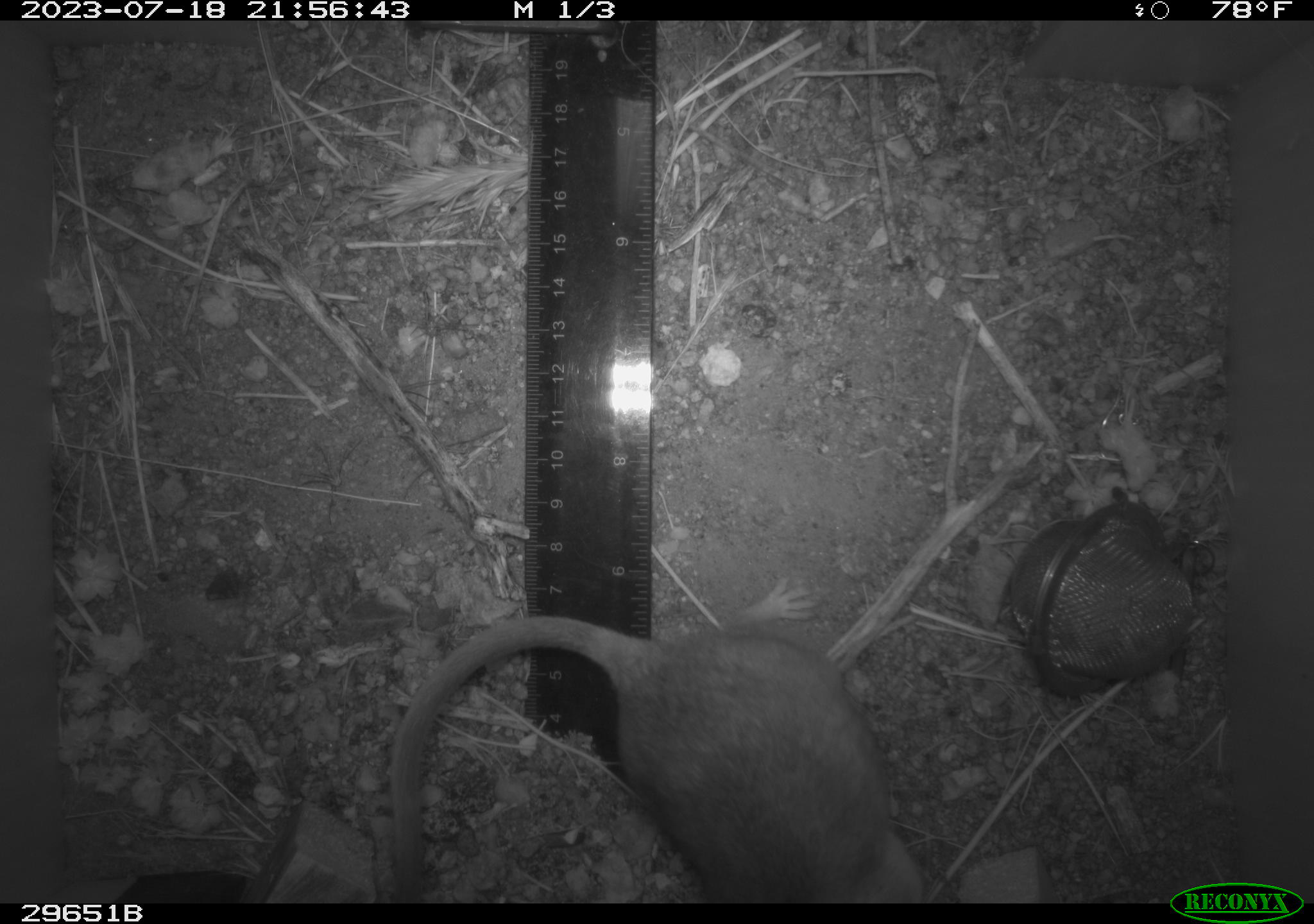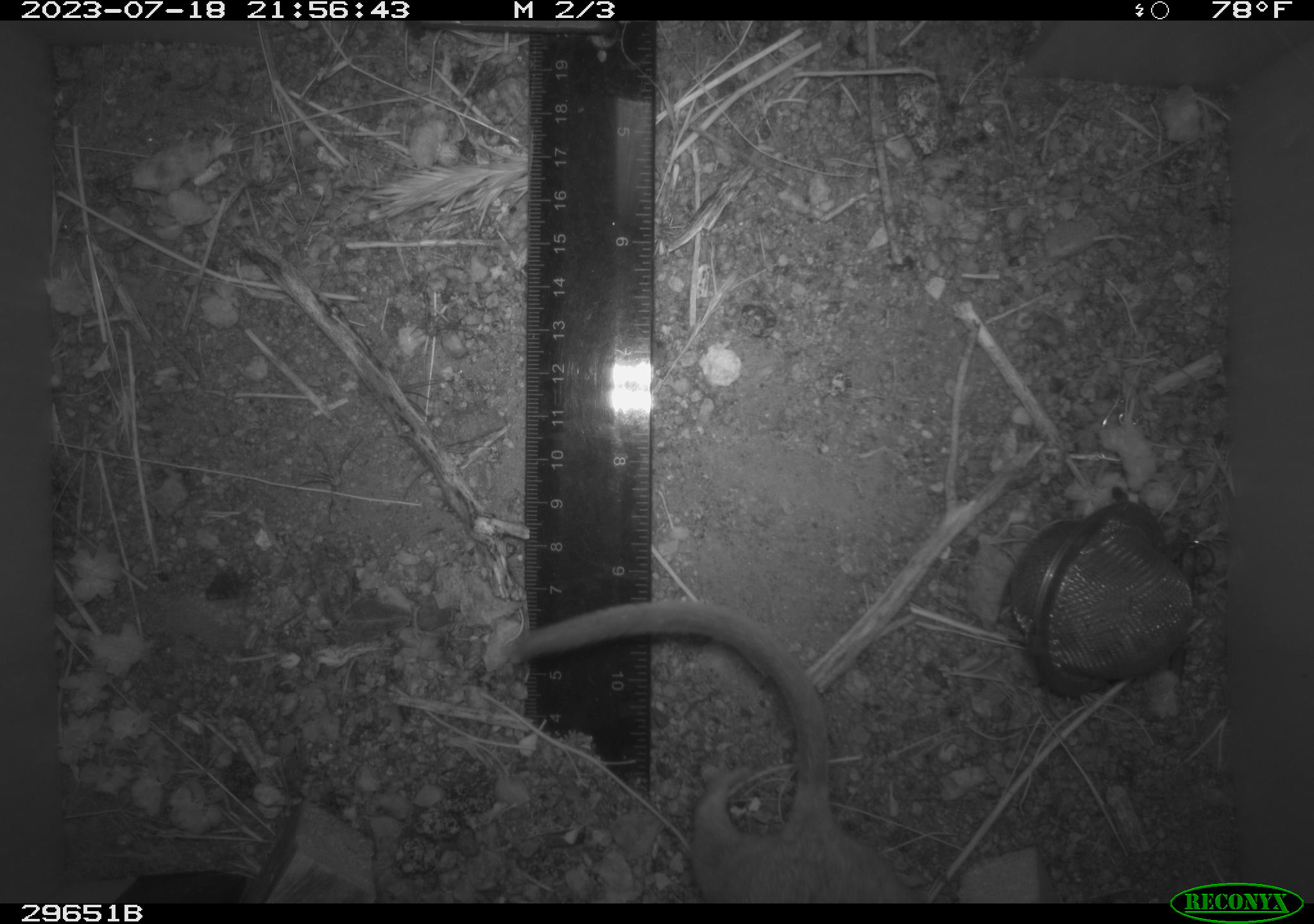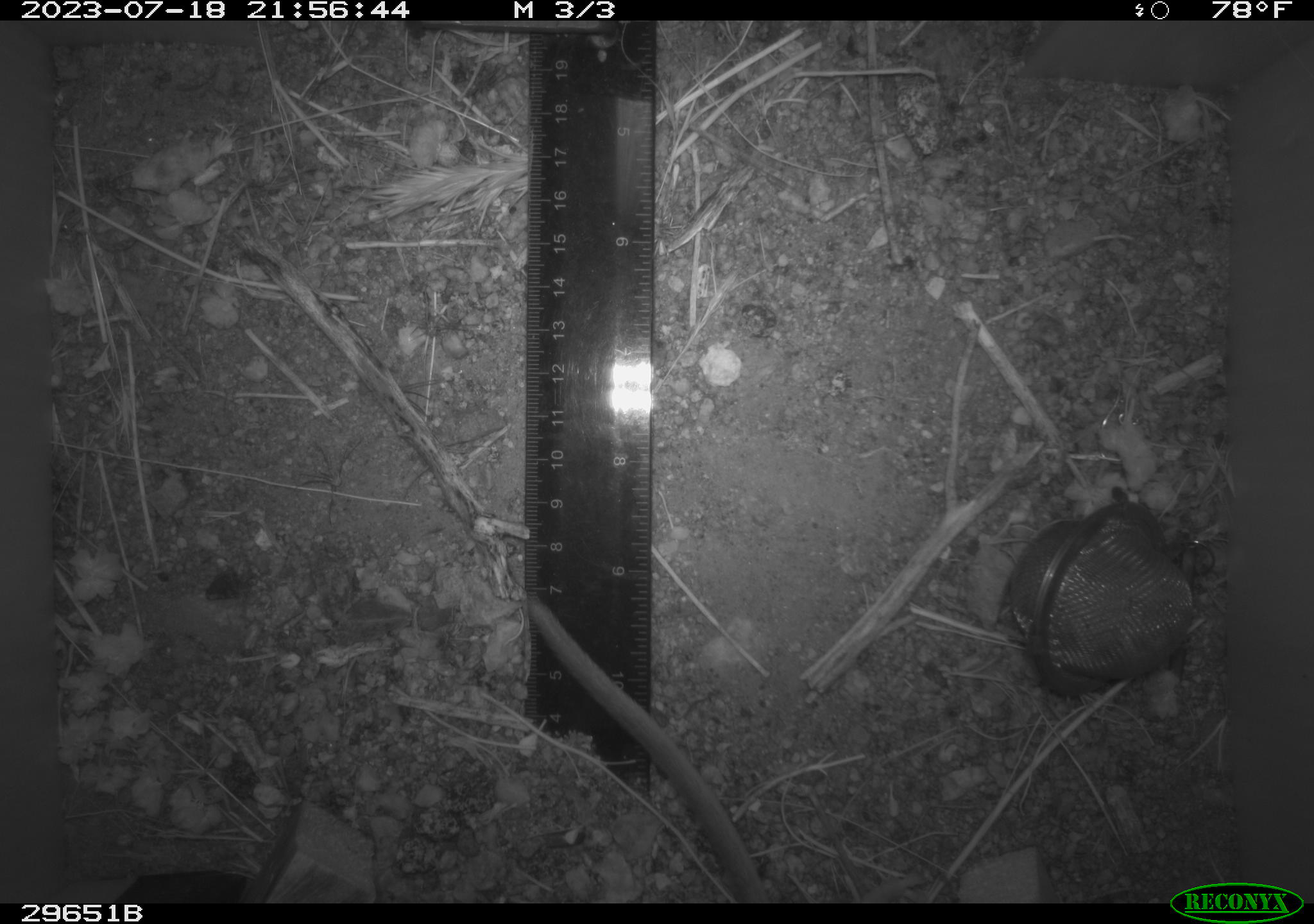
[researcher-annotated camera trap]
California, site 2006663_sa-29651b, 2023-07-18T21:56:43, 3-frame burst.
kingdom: Animalia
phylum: Chordata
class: Mammalia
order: Rodentia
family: Cricetidae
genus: Neotoma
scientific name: Neotoma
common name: pack rat or woodrat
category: neotoma species